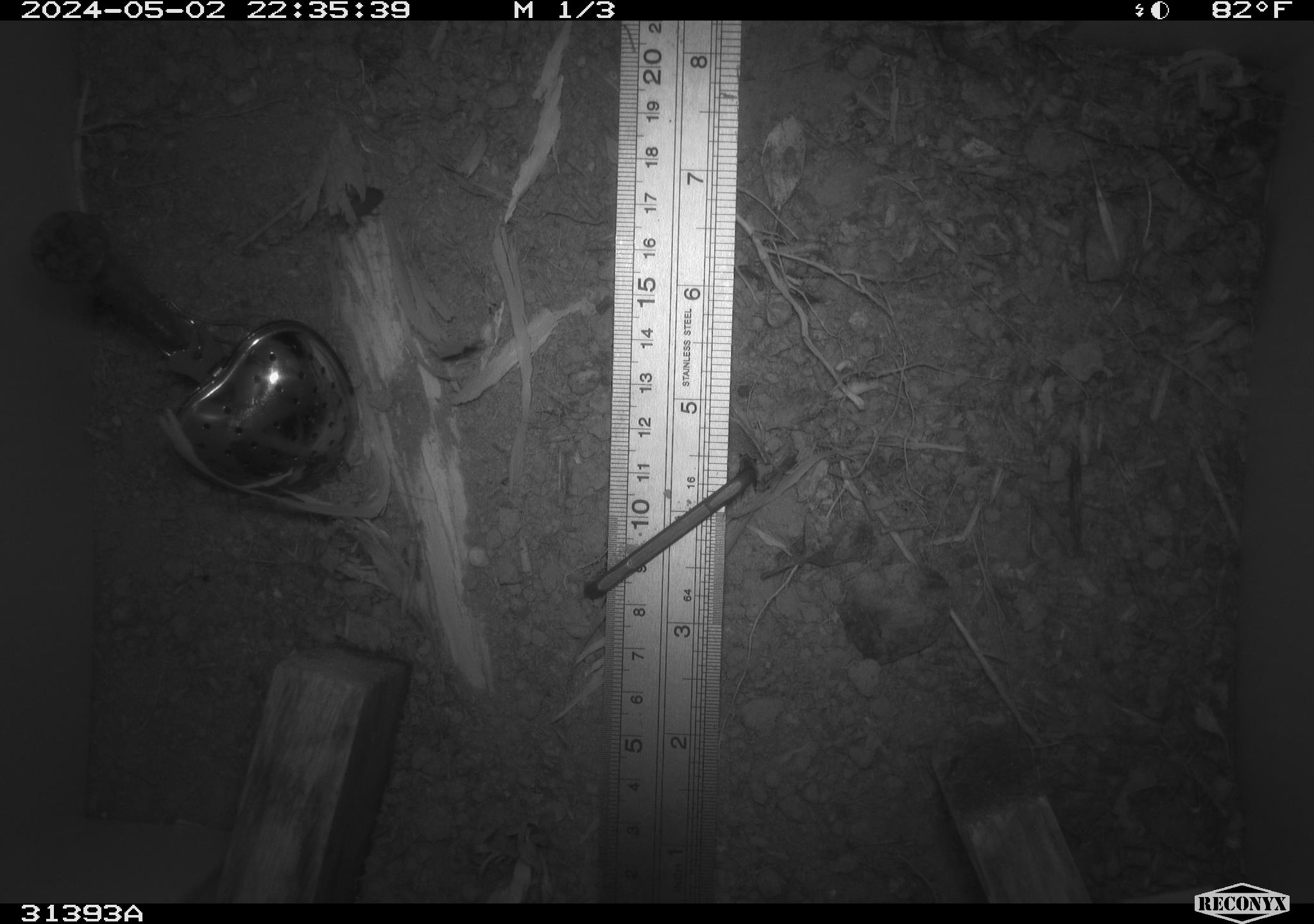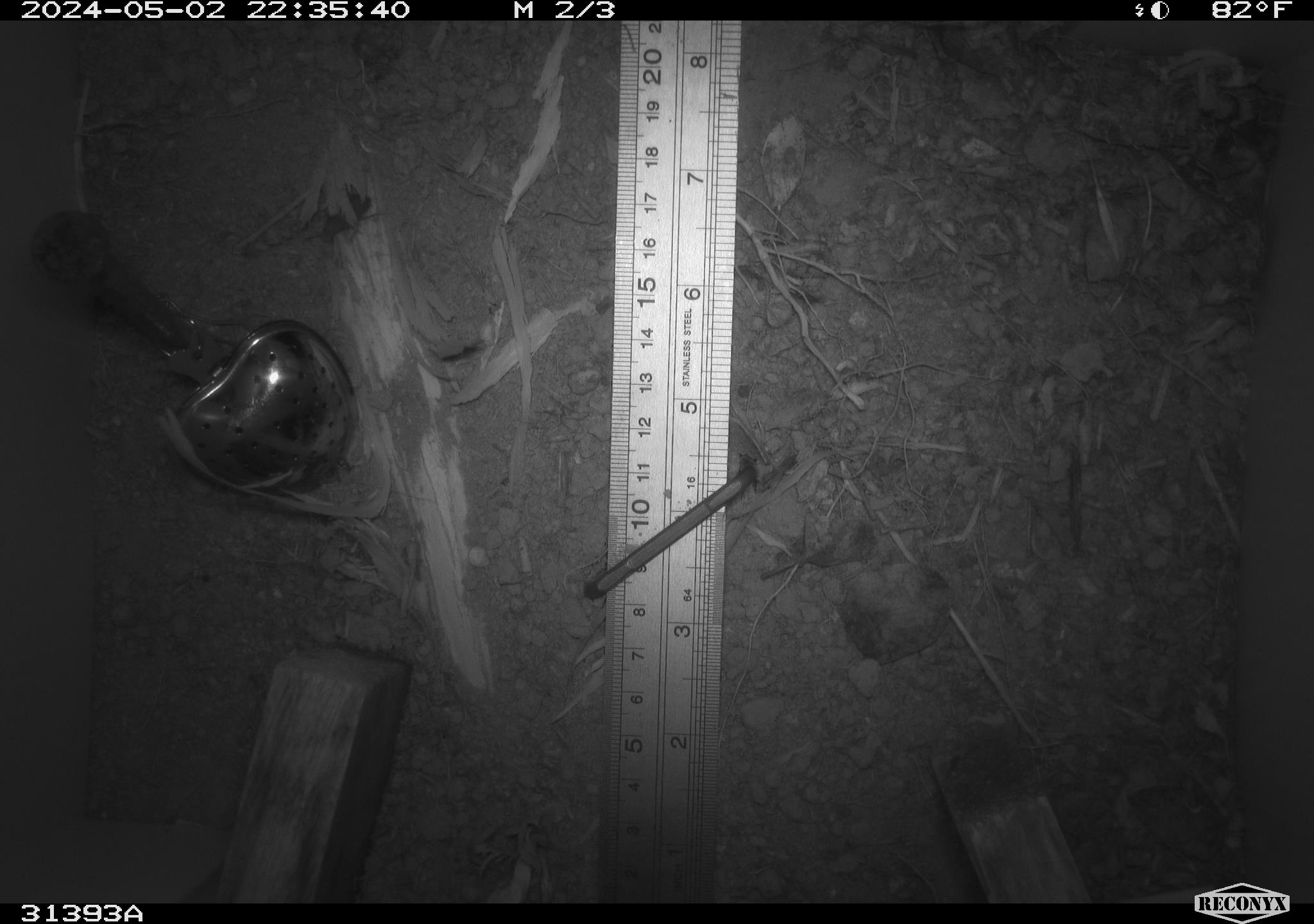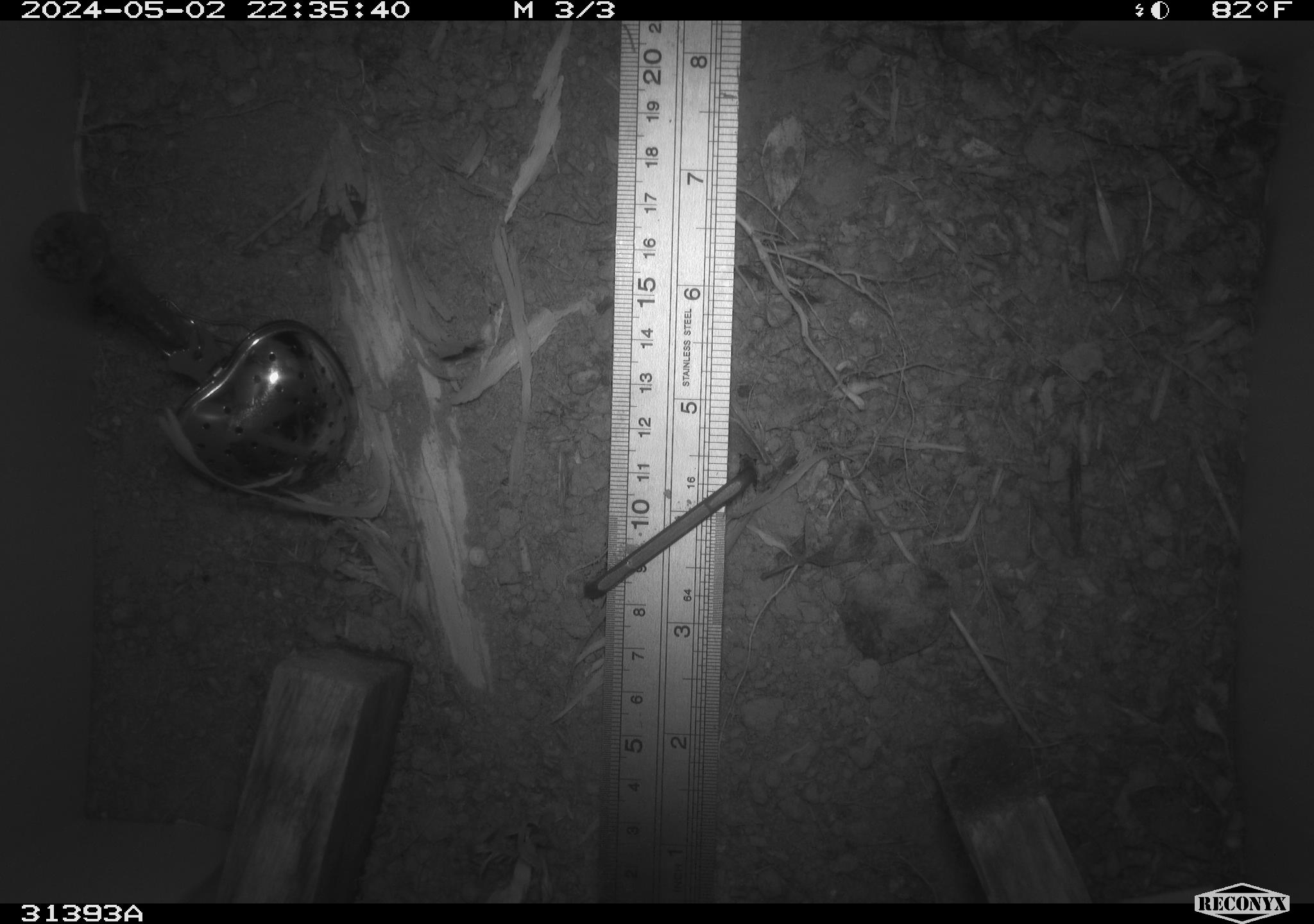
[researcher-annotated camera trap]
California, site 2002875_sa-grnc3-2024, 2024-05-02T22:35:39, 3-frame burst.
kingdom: Animalia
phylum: Arthropoda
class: Insecta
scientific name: Insecta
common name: insect